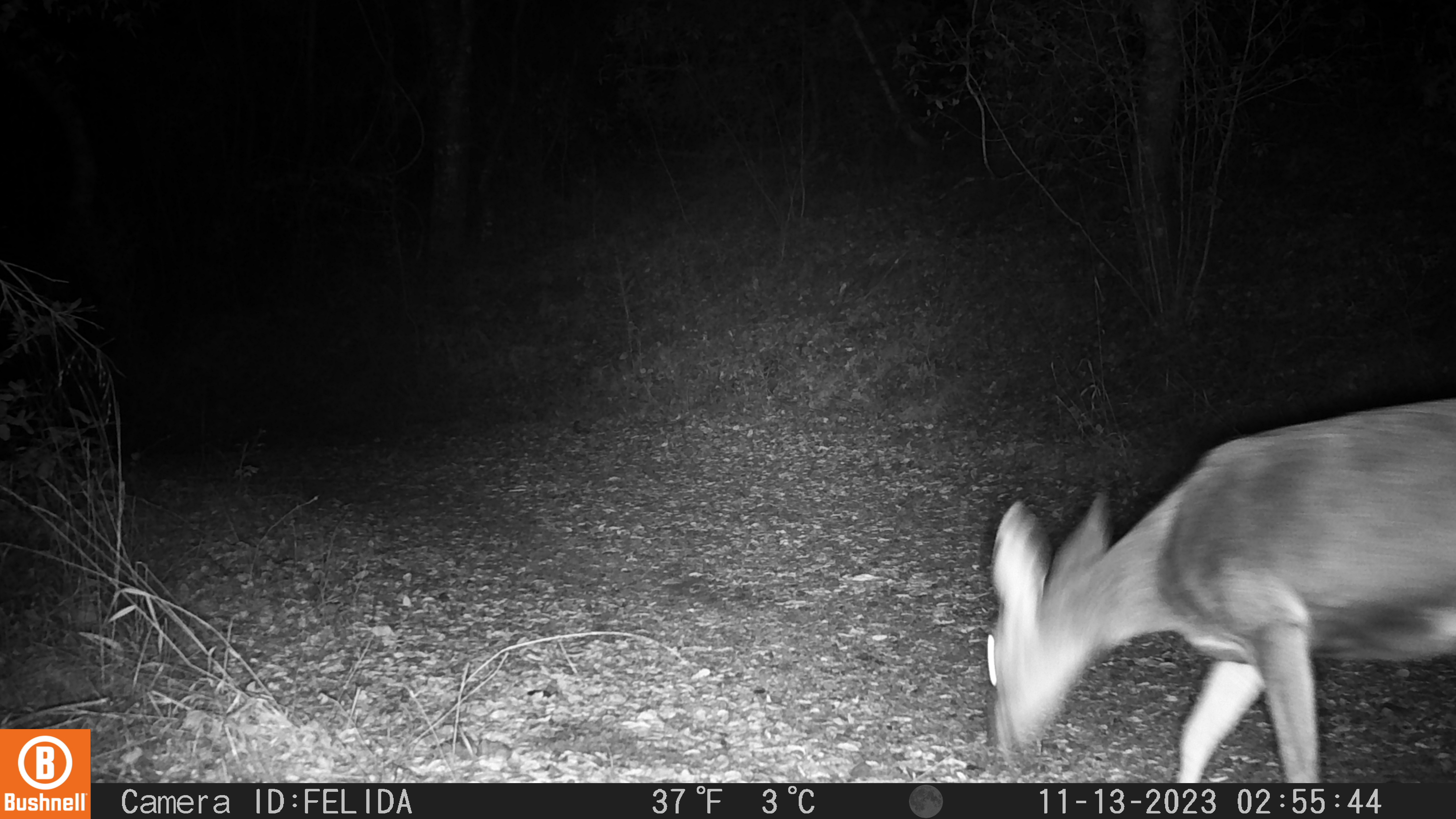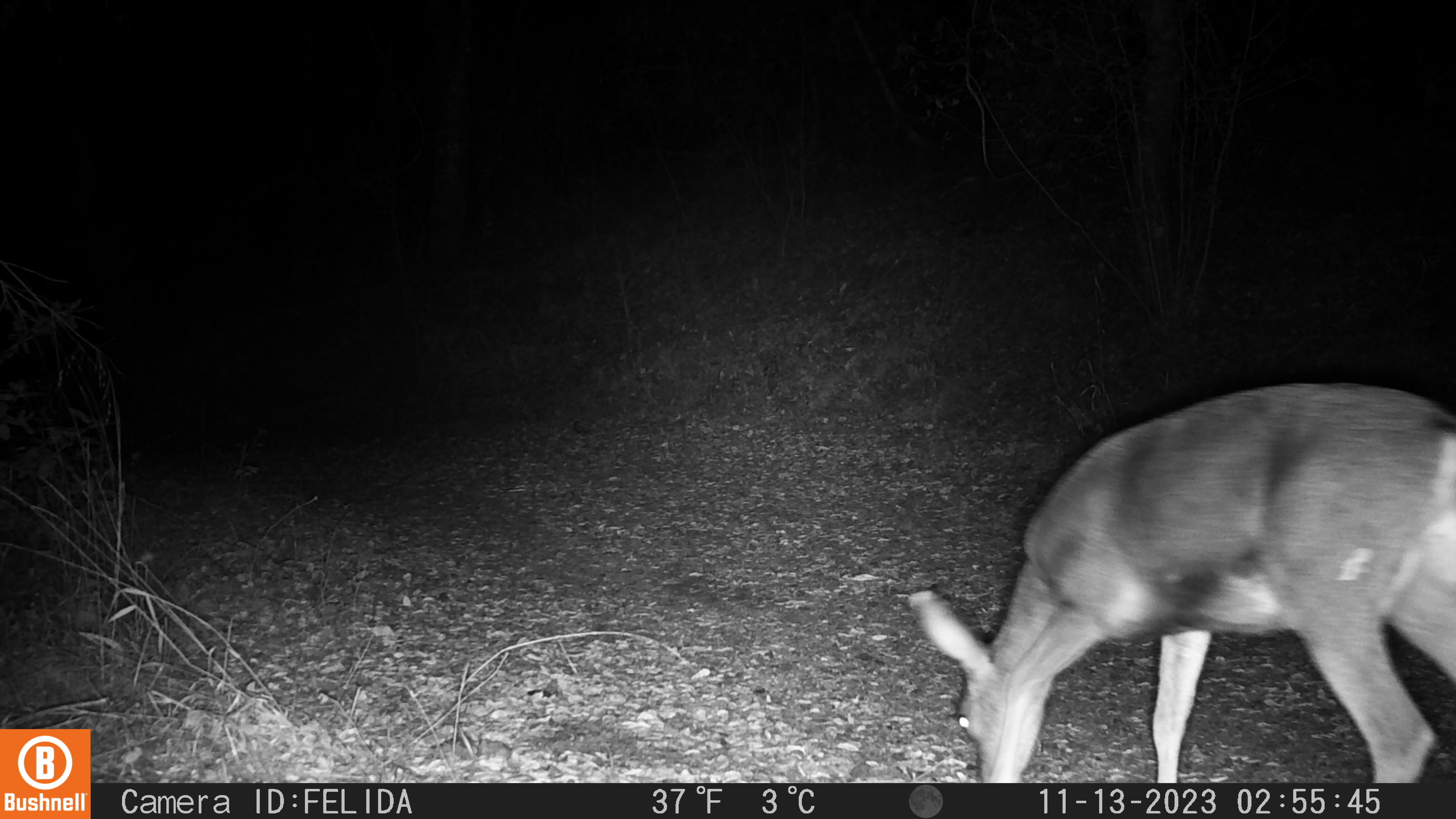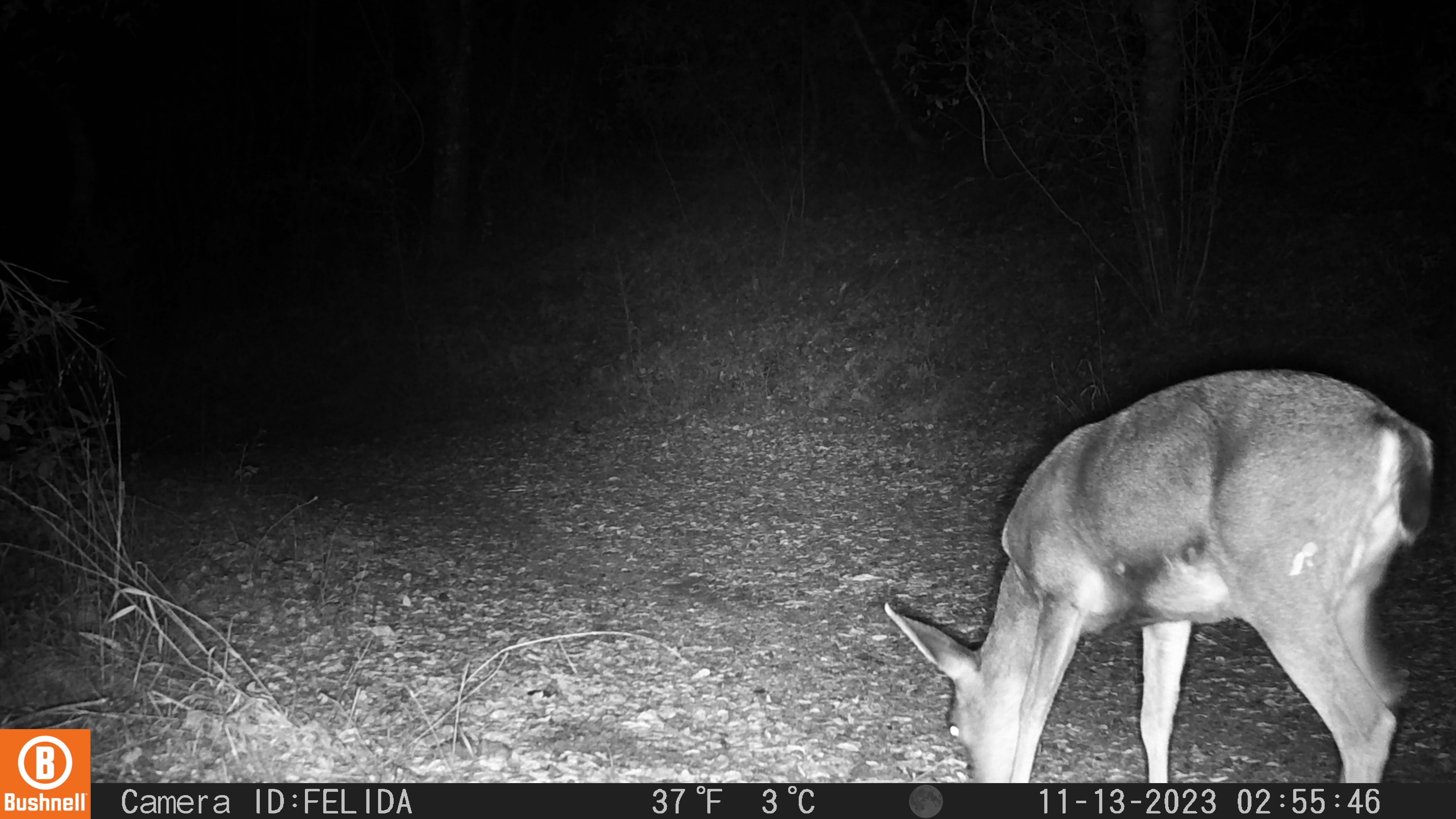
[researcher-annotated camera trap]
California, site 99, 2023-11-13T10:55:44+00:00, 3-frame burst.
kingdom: Animalia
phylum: Chordata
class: Mammalia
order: Artiodactyla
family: Cervidae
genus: Odocoileus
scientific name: Odocoileus hemionus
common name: mule deer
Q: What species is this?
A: Mule deer (Odocoileus hemionus).